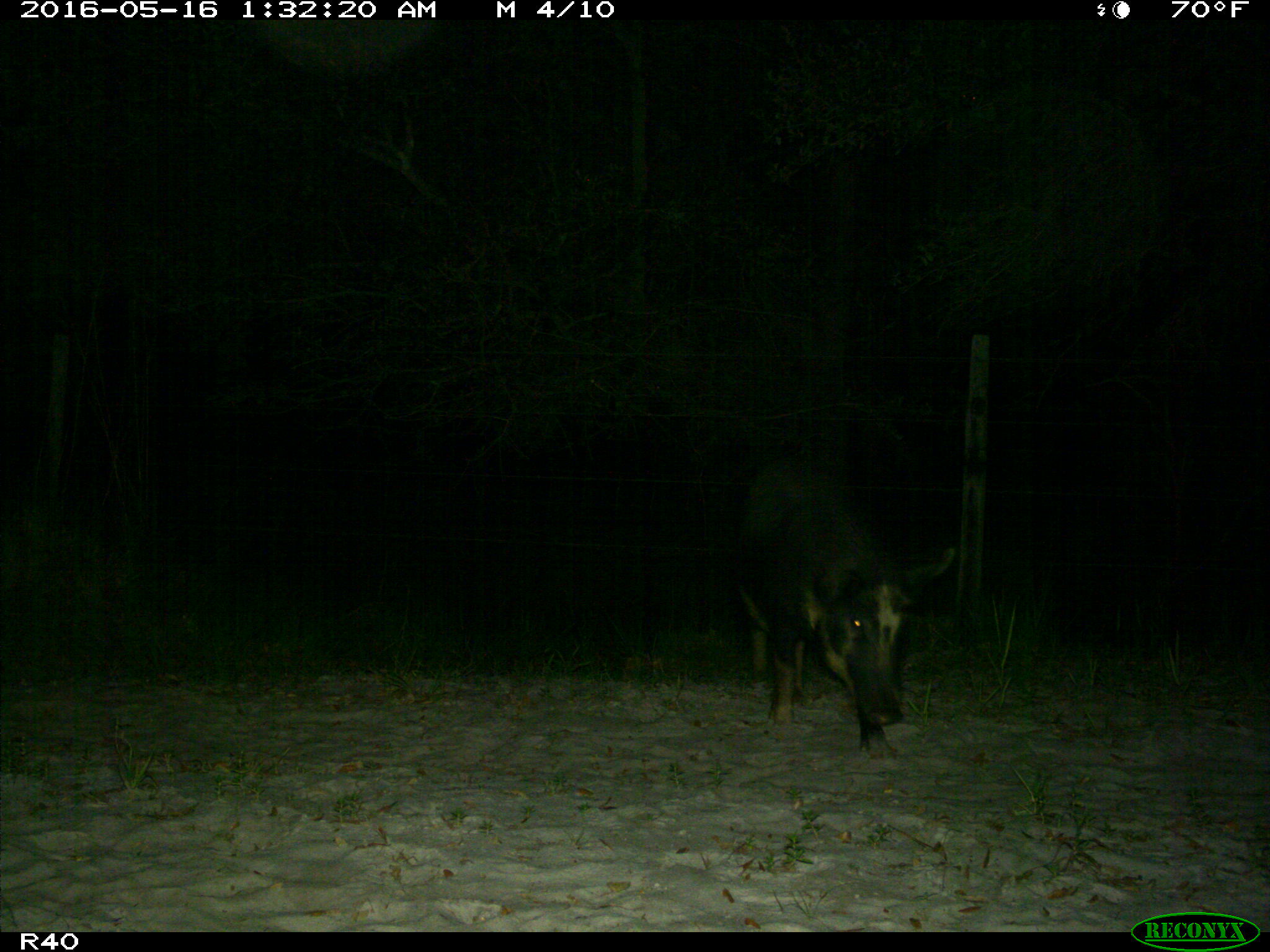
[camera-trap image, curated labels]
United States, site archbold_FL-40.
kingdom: Animalia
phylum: Chordata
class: Mammalia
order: Artiodactyla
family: Suidae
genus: Sus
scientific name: Sus scrofa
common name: wild boar